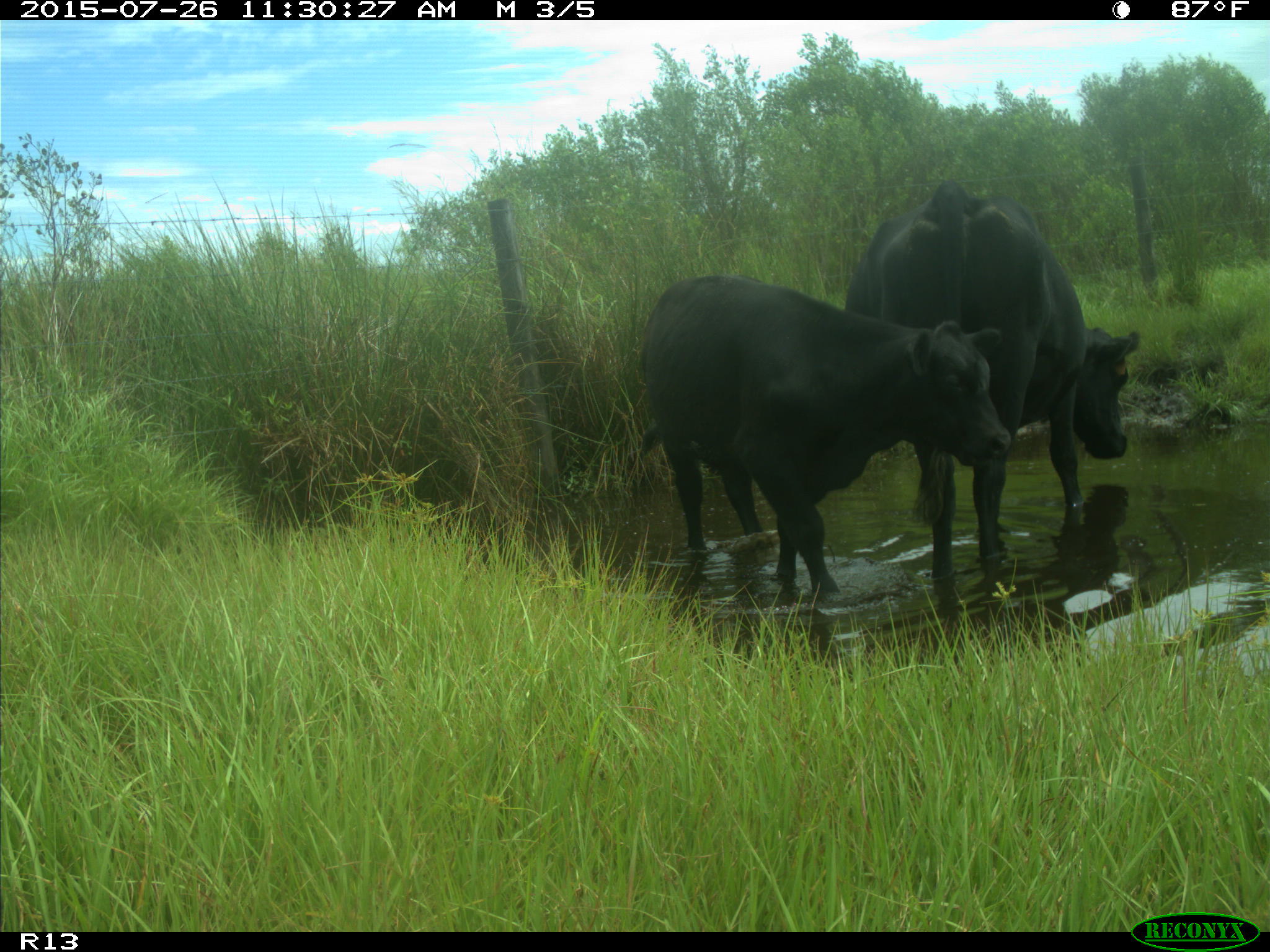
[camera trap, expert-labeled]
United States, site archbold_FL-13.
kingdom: Animalia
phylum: Chordata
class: Mammalia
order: Artiodactyla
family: Bovidae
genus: Bos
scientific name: Bos taurus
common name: domestic cow